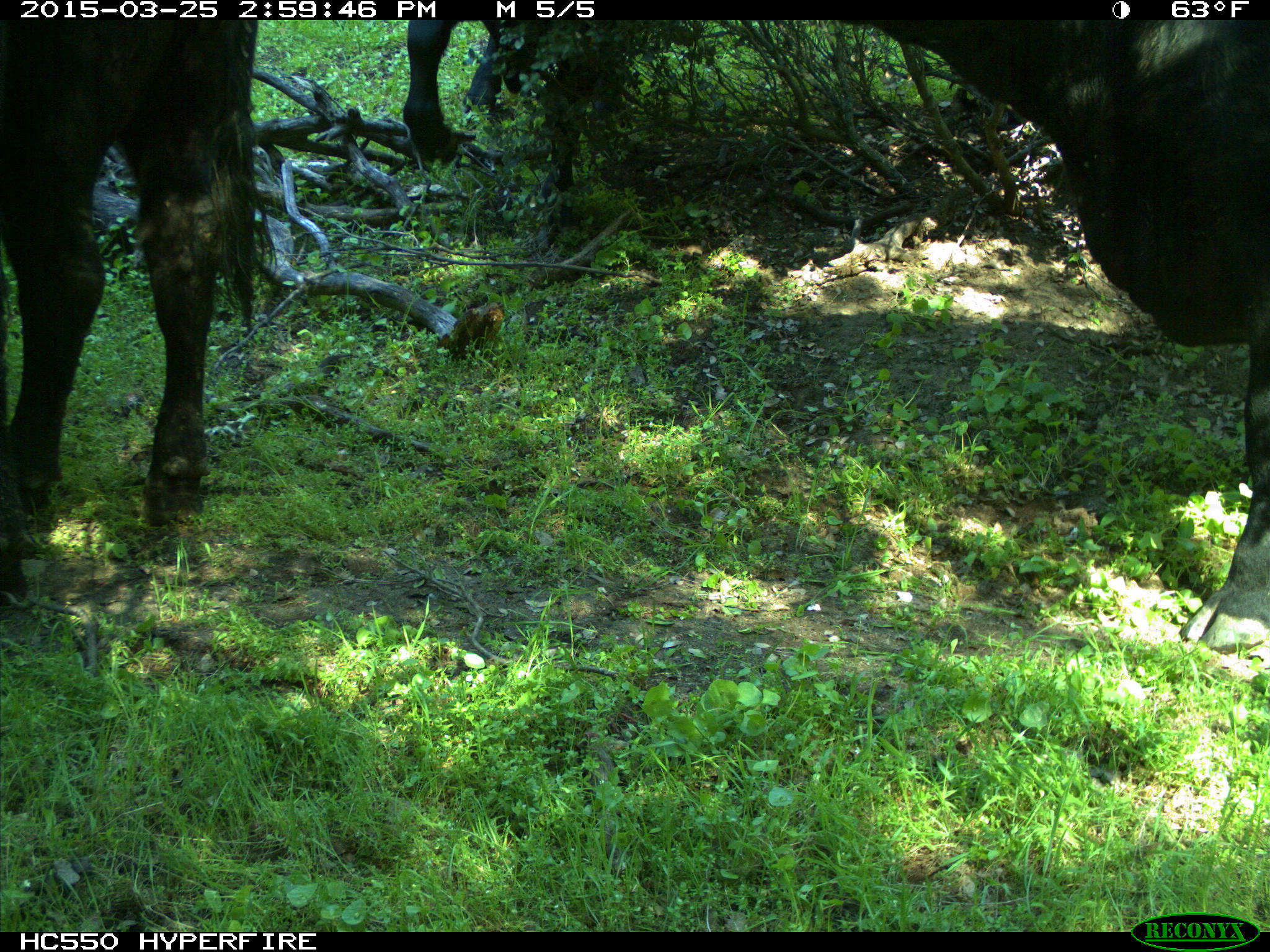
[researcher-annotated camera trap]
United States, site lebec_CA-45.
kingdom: Animalia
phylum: Chordata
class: Mammalia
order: Artiodactyla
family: Bovidae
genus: Bos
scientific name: Bos taurus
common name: domestic cow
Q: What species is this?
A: Bos taurus (domestic cow).